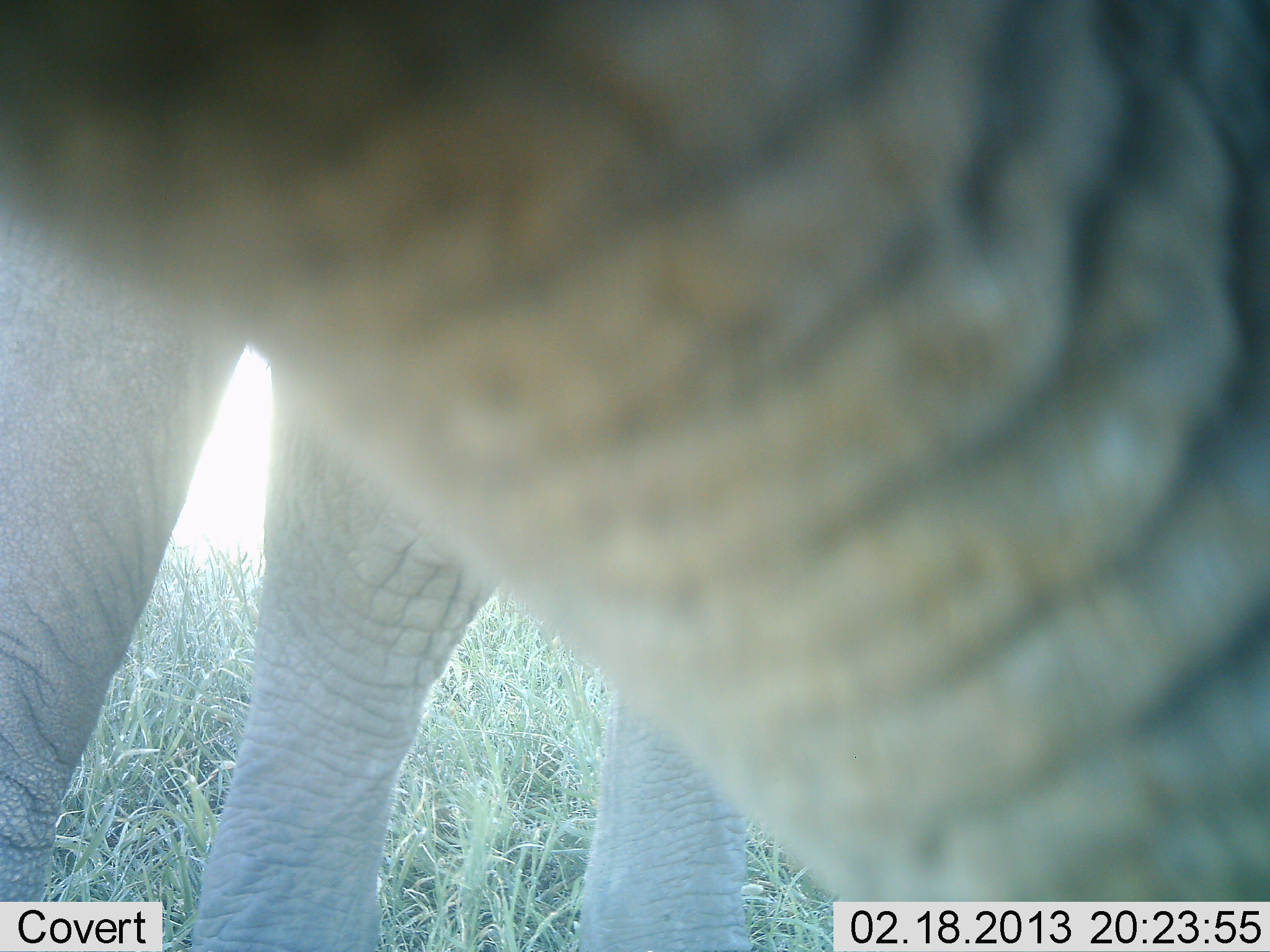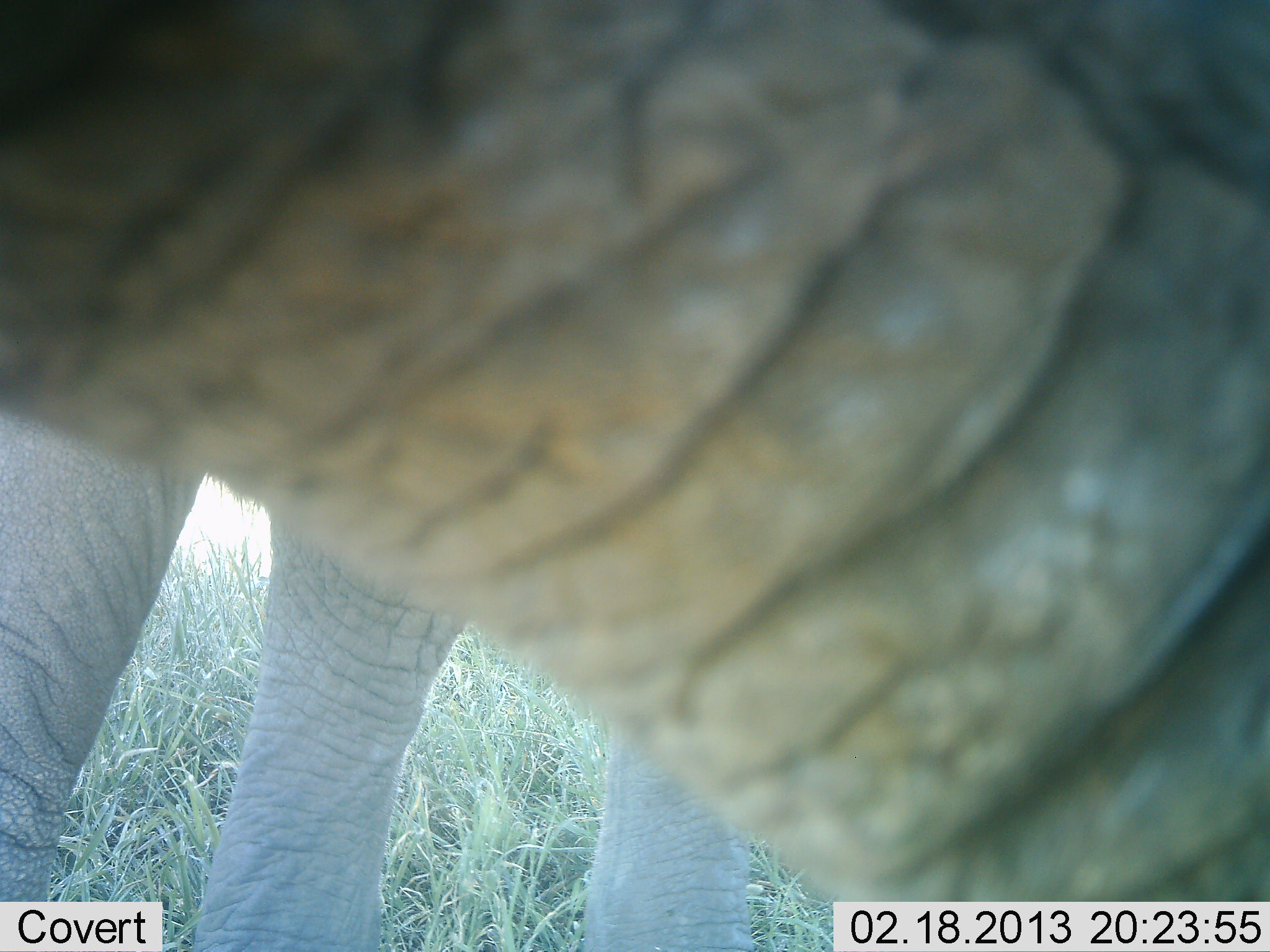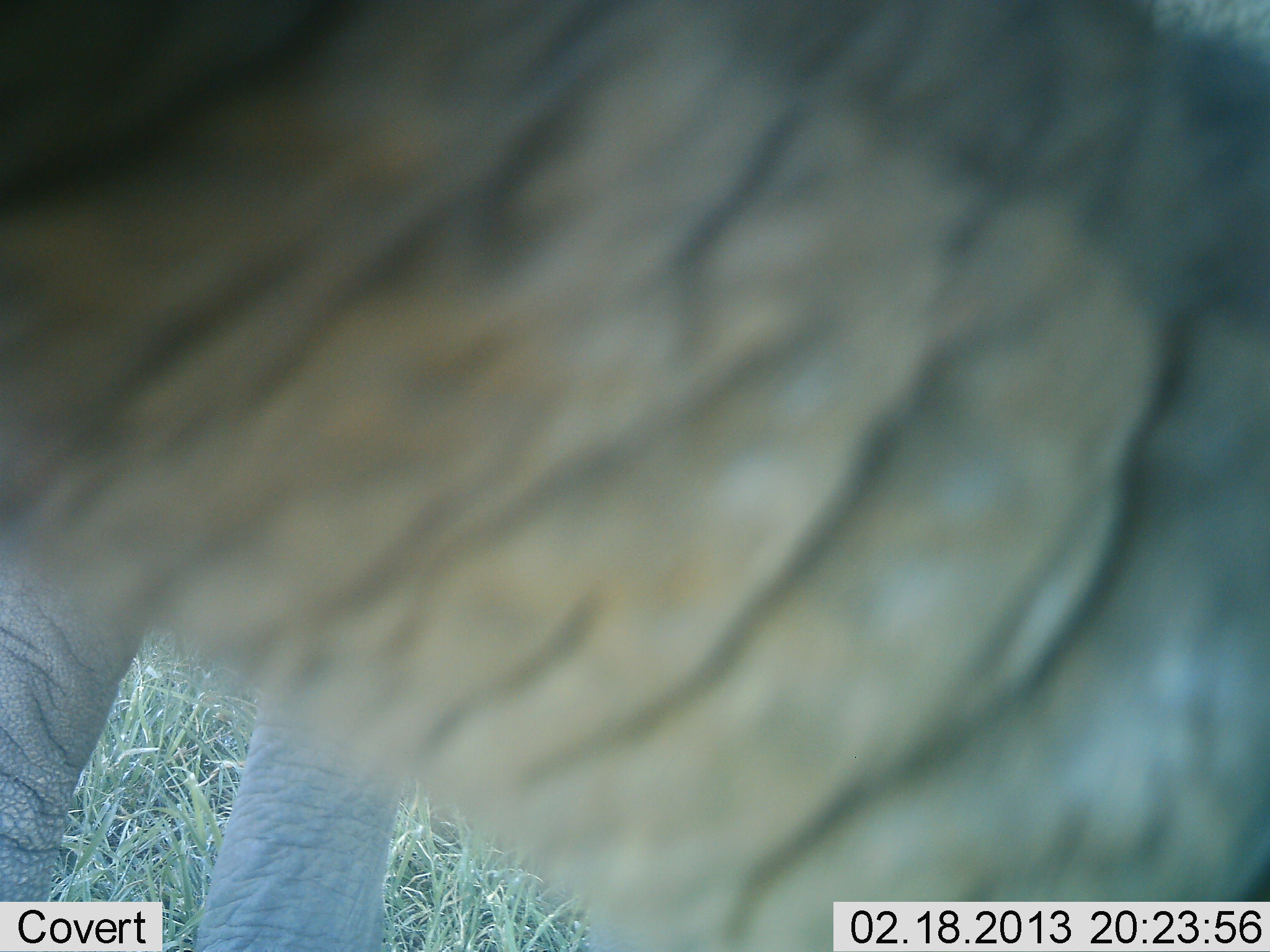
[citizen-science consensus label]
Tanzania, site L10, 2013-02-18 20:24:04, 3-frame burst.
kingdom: Animalia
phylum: Chordata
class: Mammalia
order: Proboscidea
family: Elephantidae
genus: Loxodonta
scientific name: Loxodonta africana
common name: african bush elephant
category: elephant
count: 1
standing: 95%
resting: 0%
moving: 0%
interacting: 5%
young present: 0%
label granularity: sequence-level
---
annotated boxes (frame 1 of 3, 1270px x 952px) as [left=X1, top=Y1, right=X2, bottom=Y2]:
animal: [left=2, top=0, right=1270, bottom=950]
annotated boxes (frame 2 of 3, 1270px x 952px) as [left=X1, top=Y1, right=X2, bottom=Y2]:
animal: [left=0, top=2, right=1270, bottom=950]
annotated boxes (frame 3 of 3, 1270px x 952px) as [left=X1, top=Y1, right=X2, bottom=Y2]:
animal: [left=2, top=1, right=1270, bottom=950]; [left=2, top=525, right=404, bottom=950]